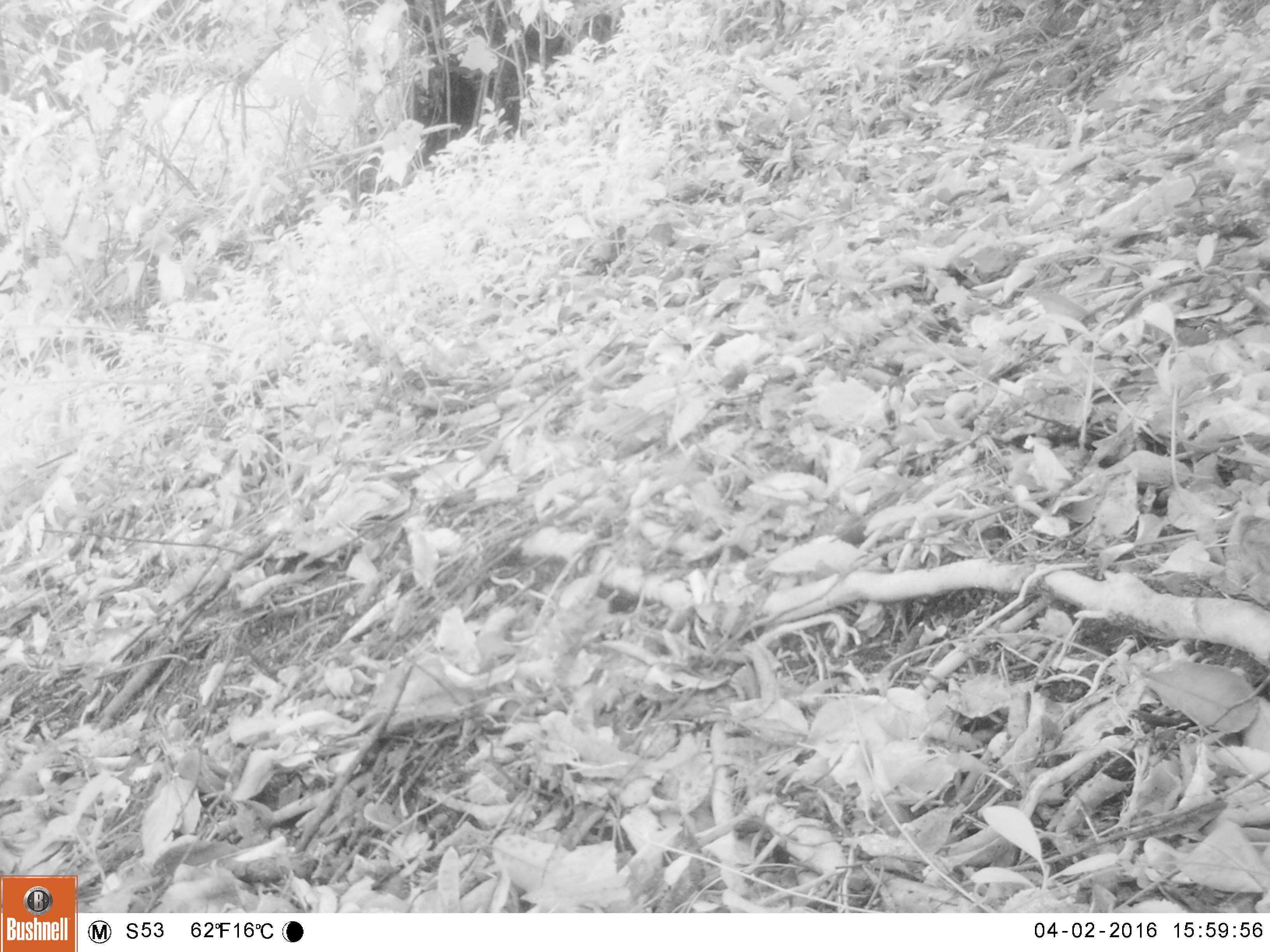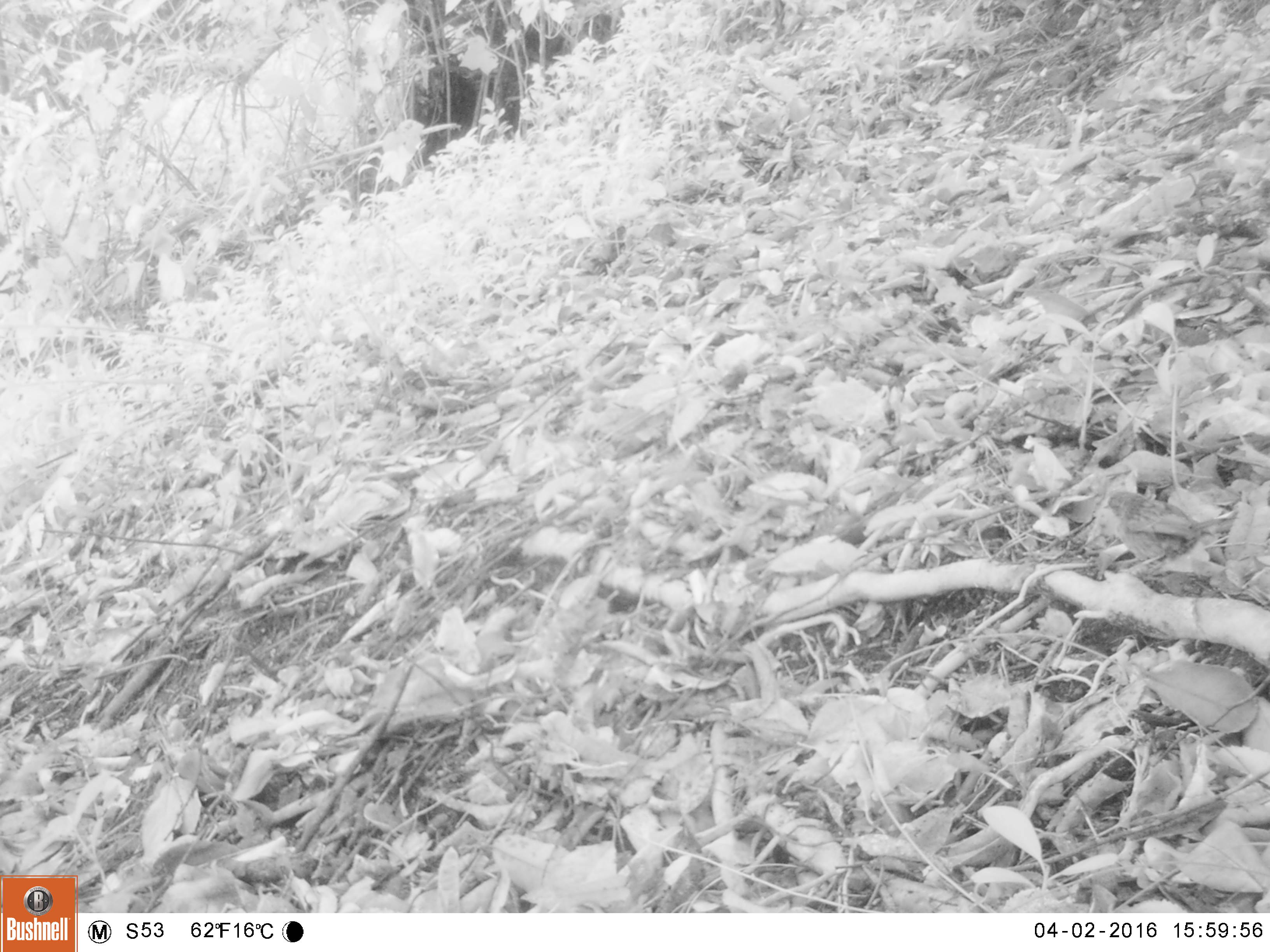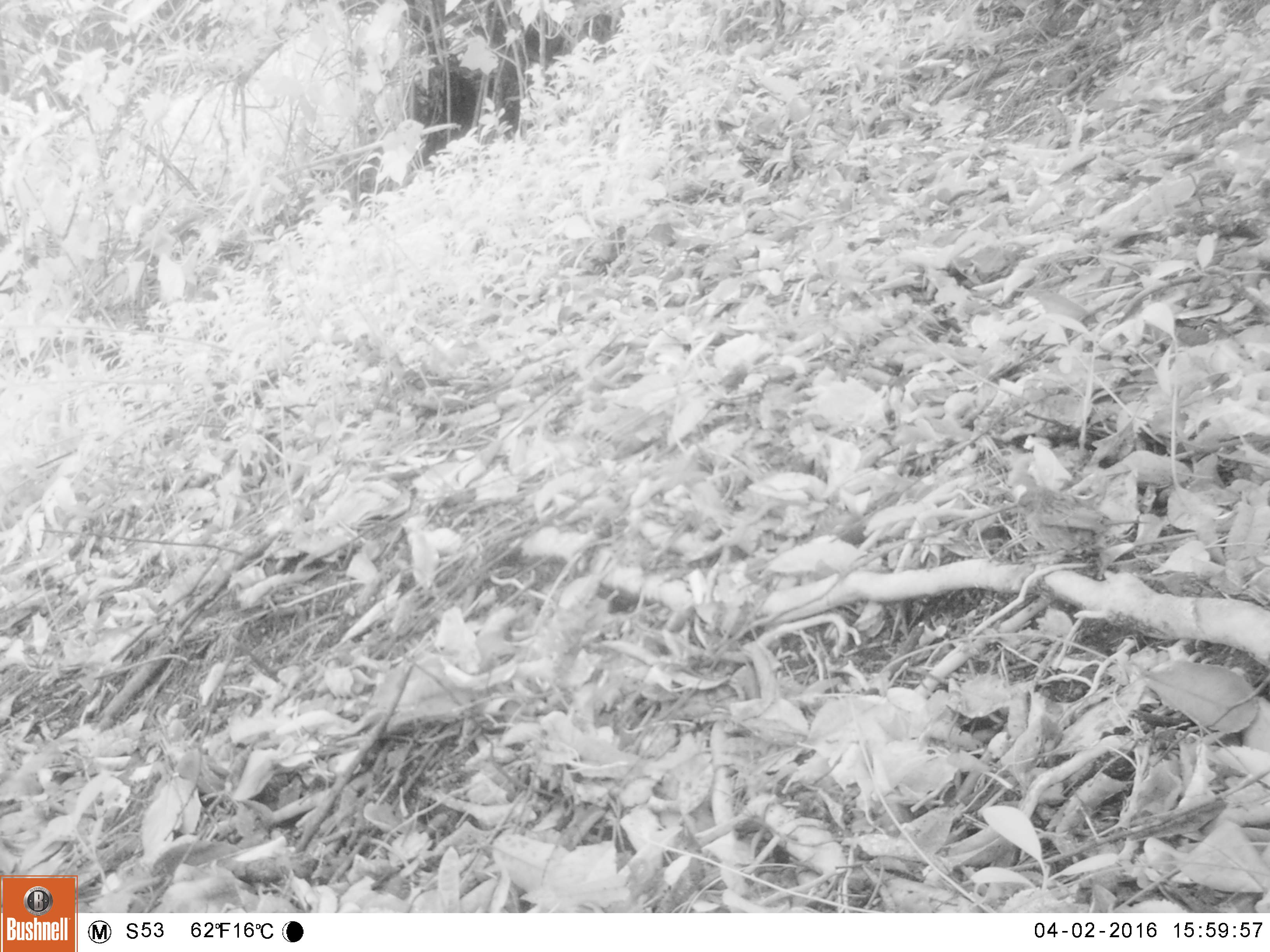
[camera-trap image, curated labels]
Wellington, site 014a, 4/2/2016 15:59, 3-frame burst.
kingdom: Animalia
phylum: Chordata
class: Aves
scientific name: Aves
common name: bird